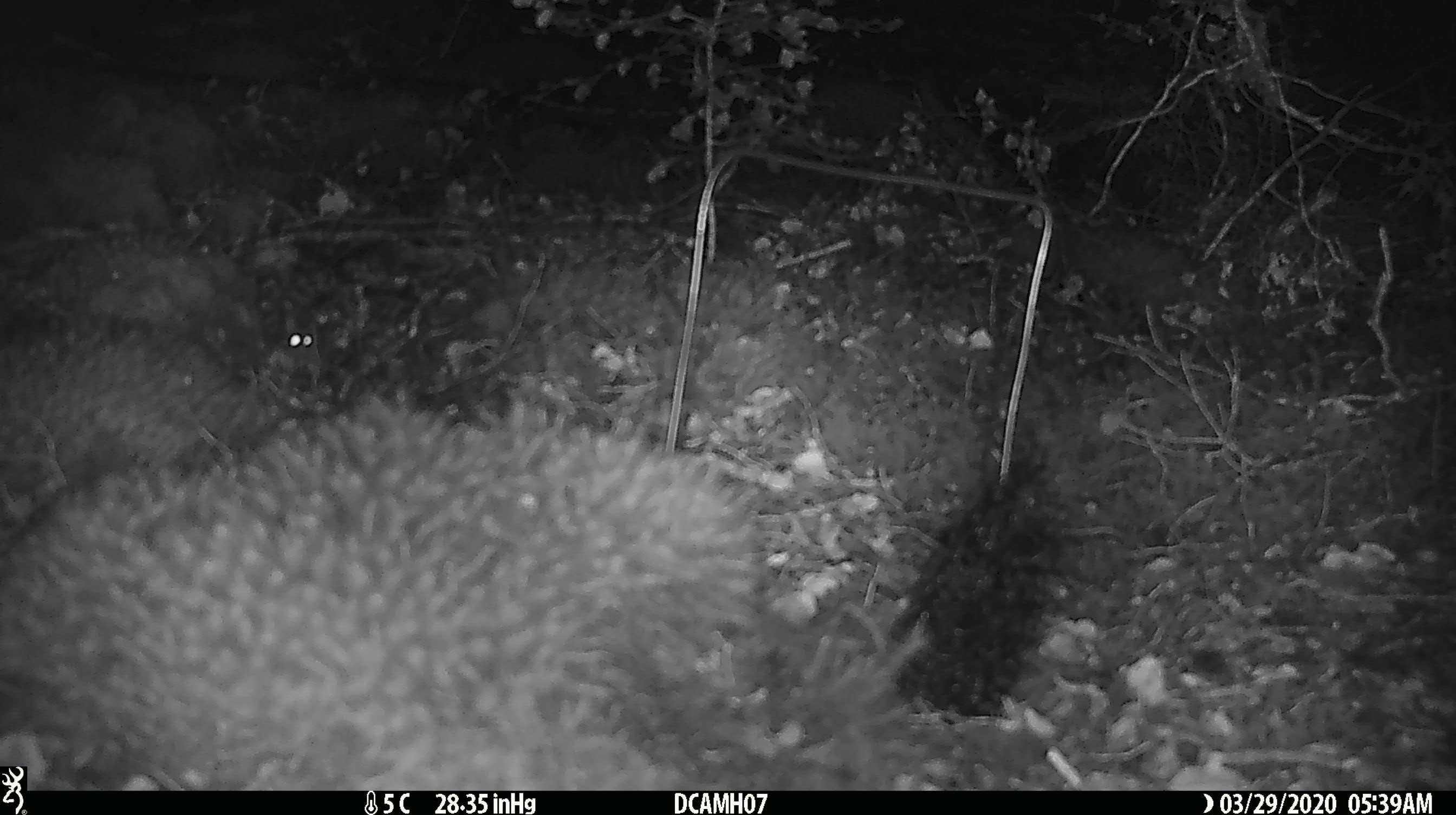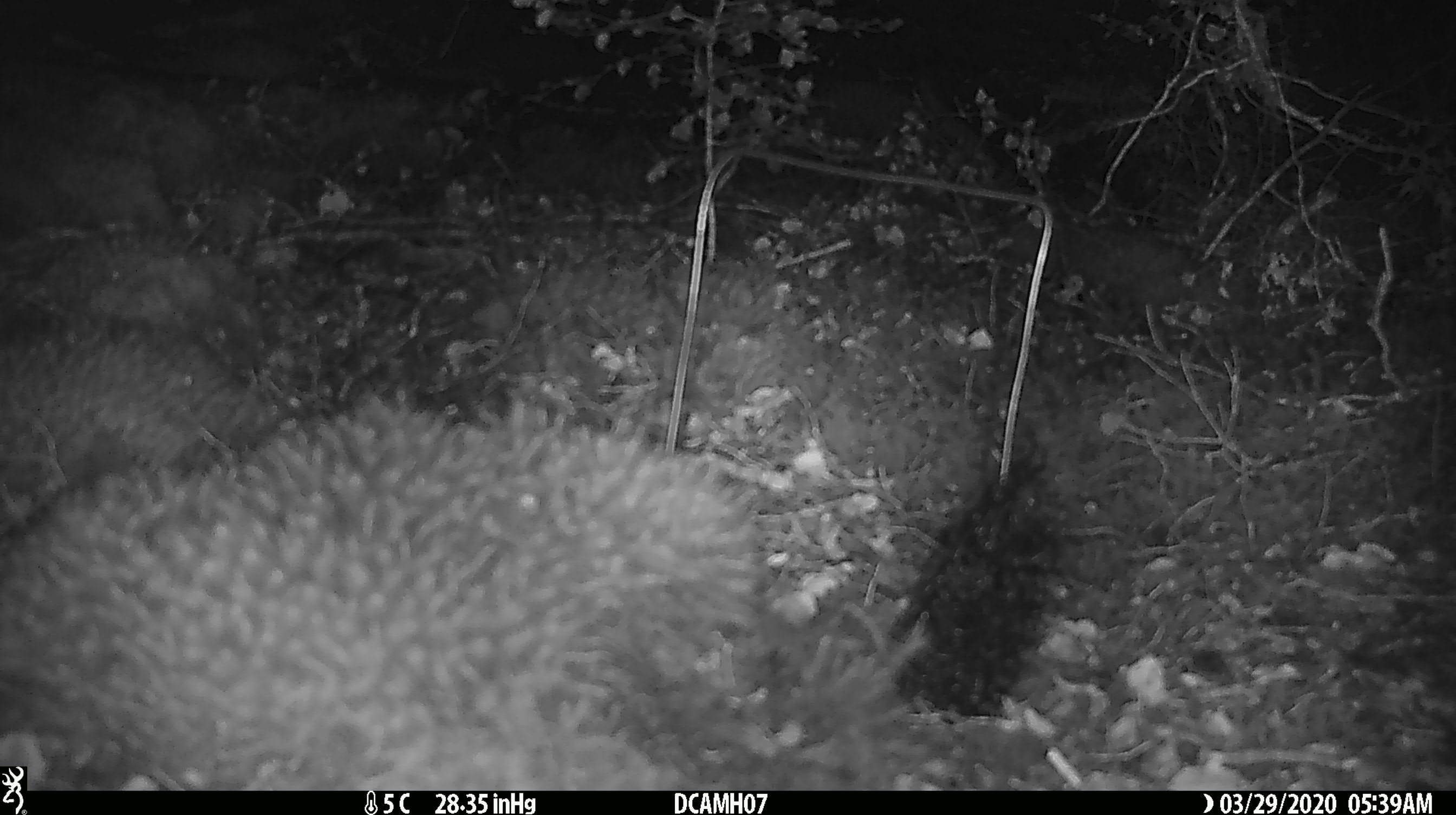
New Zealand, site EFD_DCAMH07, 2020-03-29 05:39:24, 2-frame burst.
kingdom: Animalia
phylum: Chordata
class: Mammalia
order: Rodentia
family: Muridae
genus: Mus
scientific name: Mus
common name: mouse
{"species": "mouse (Mus)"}